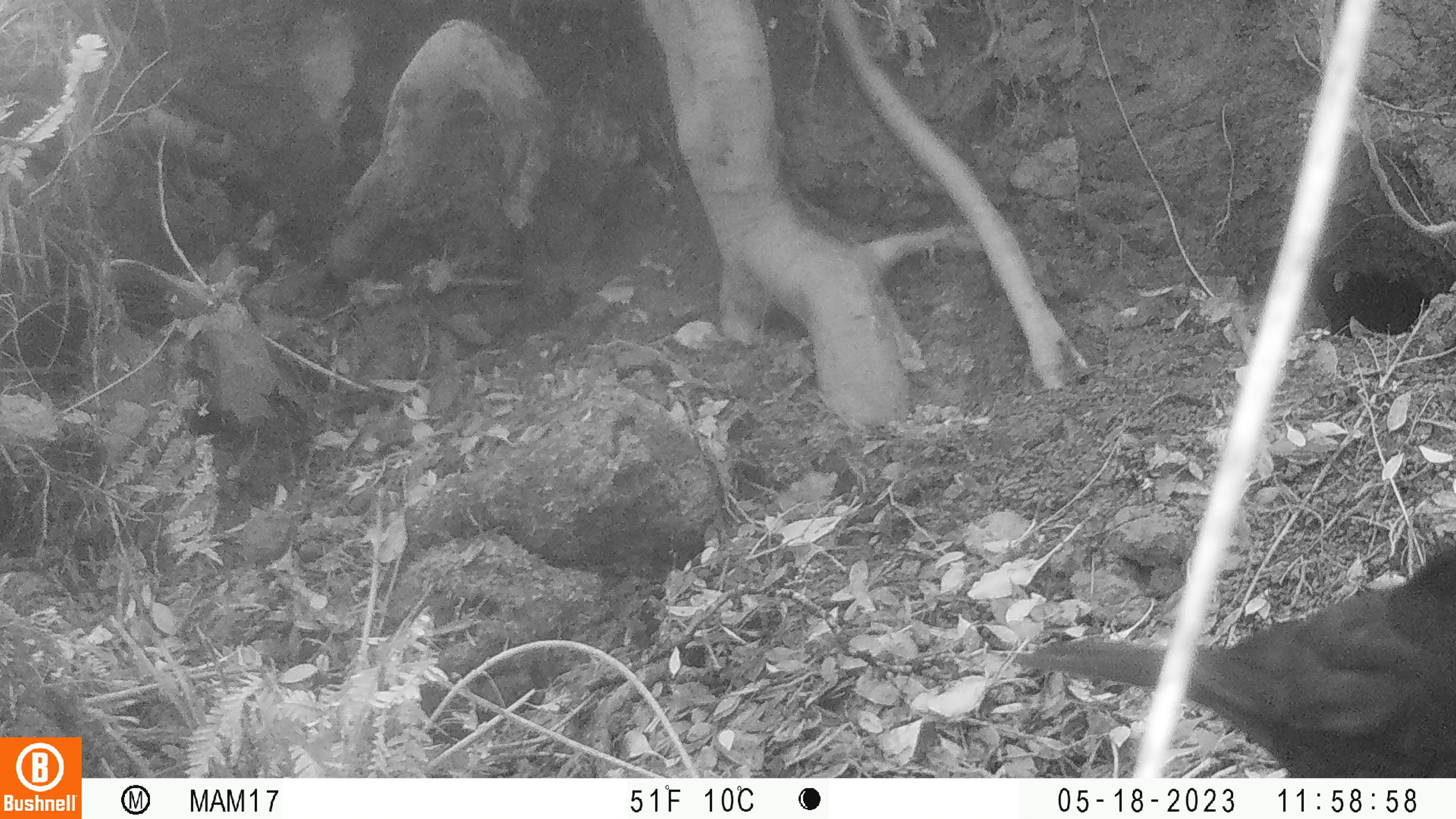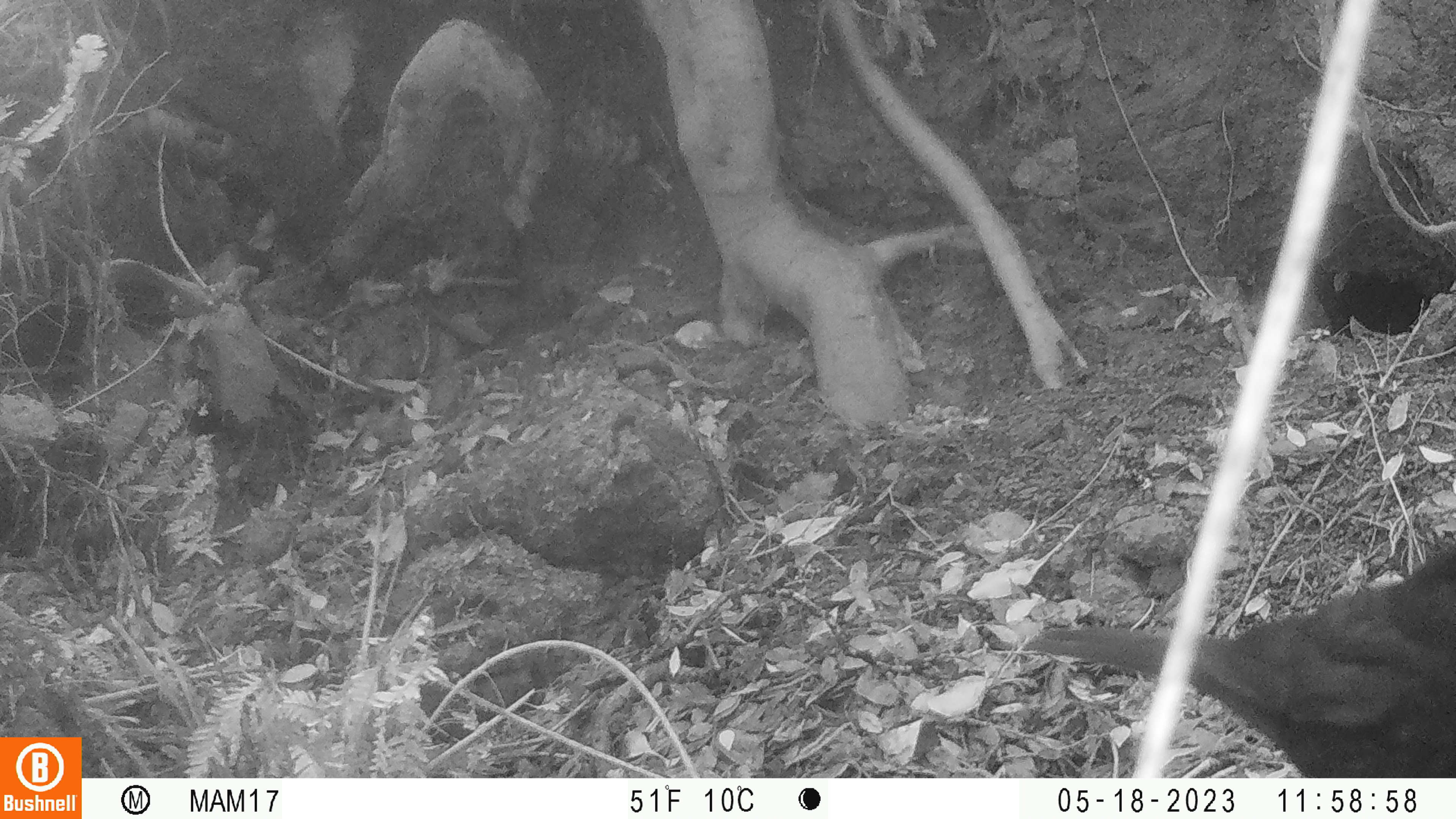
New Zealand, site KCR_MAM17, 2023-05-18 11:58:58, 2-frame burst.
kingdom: Animalia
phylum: Chordata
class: Aves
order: Passeriformes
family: Turdidae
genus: Turdus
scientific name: Turdus merula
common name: eurasian blackbird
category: blackbird